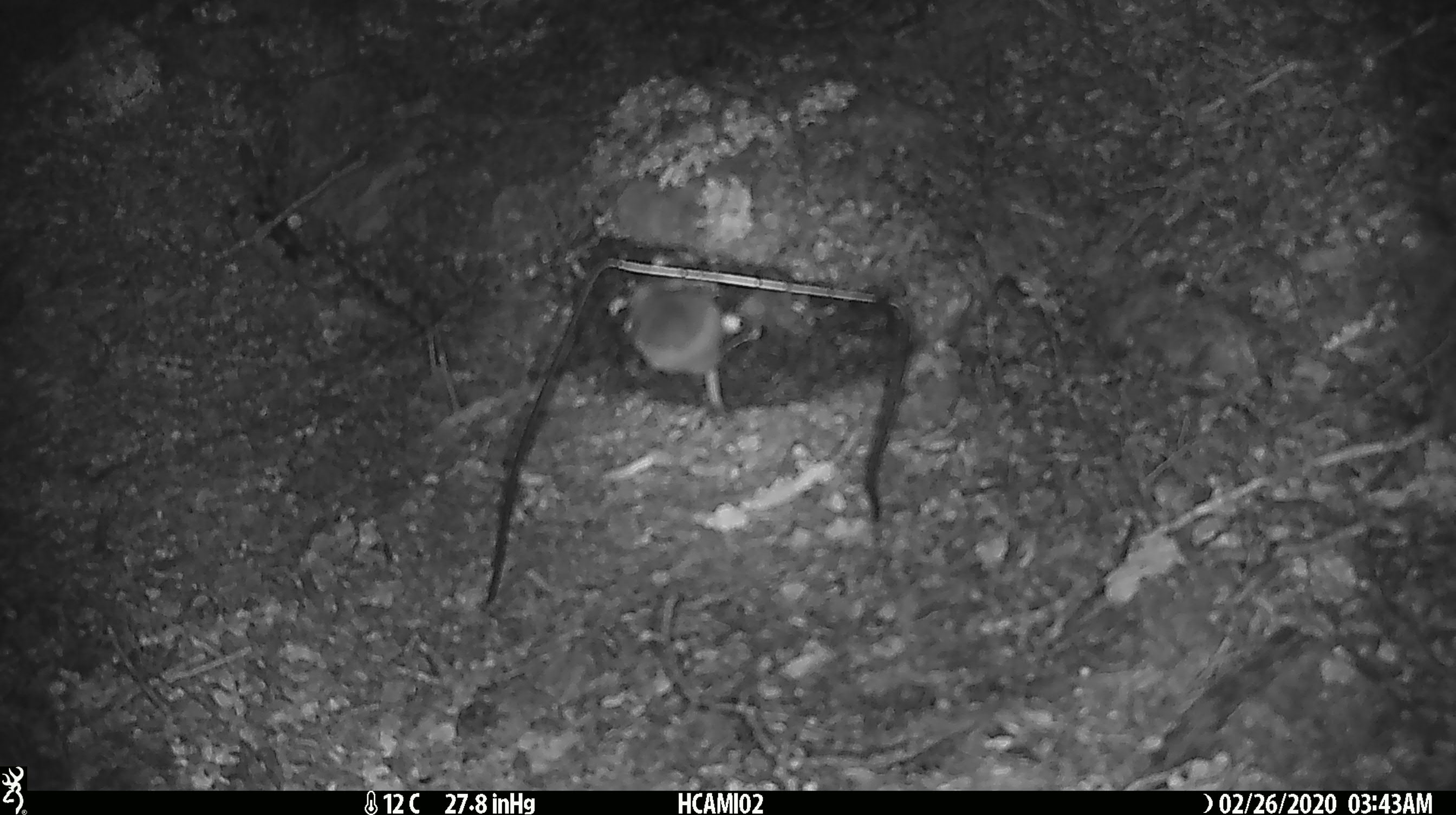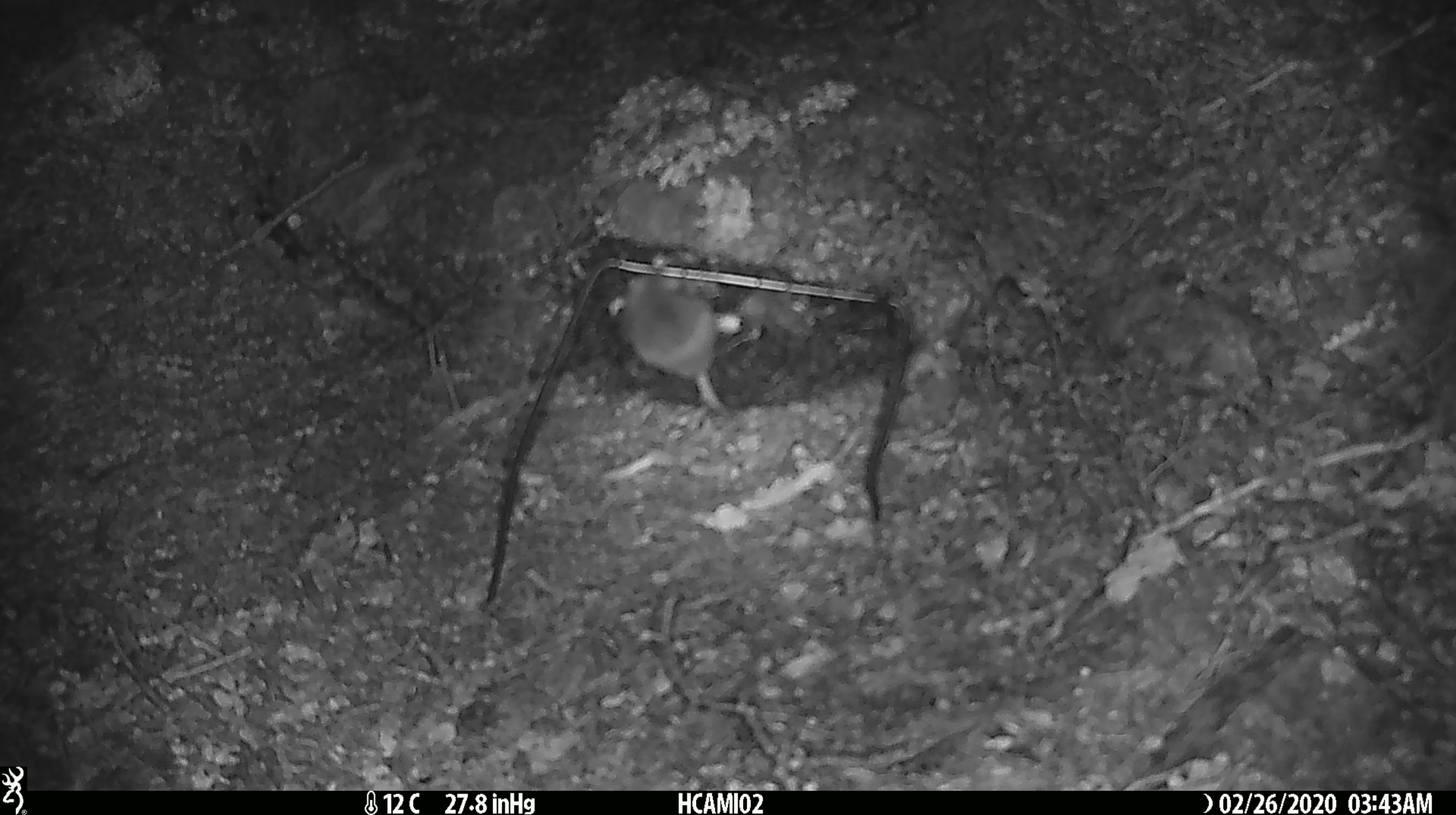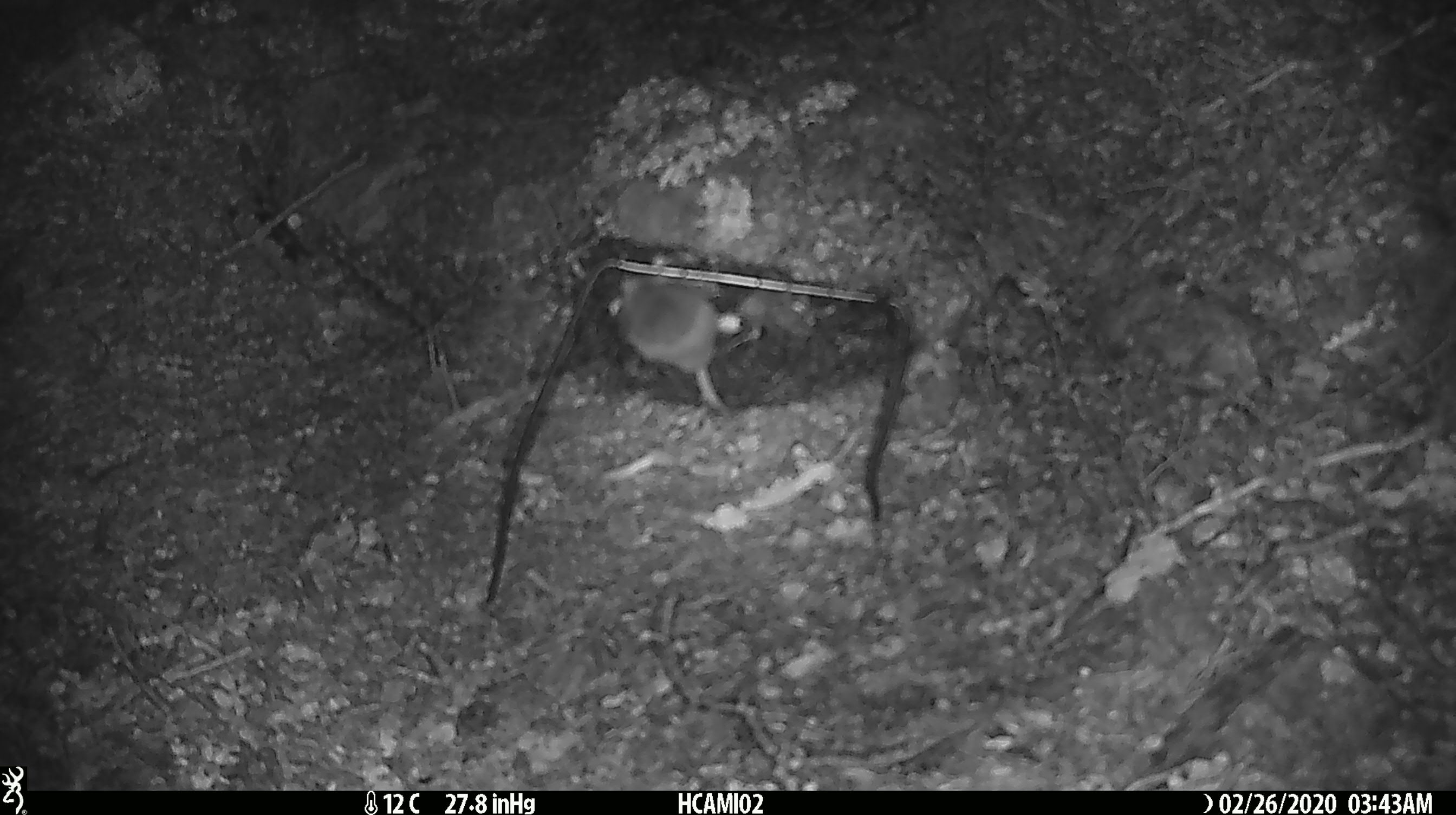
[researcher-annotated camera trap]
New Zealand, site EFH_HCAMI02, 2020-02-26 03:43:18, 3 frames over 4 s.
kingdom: Animalia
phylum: Chordata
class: Mammalia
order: Rodentia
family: Muridae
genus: Mus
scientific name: Mus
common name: mouse